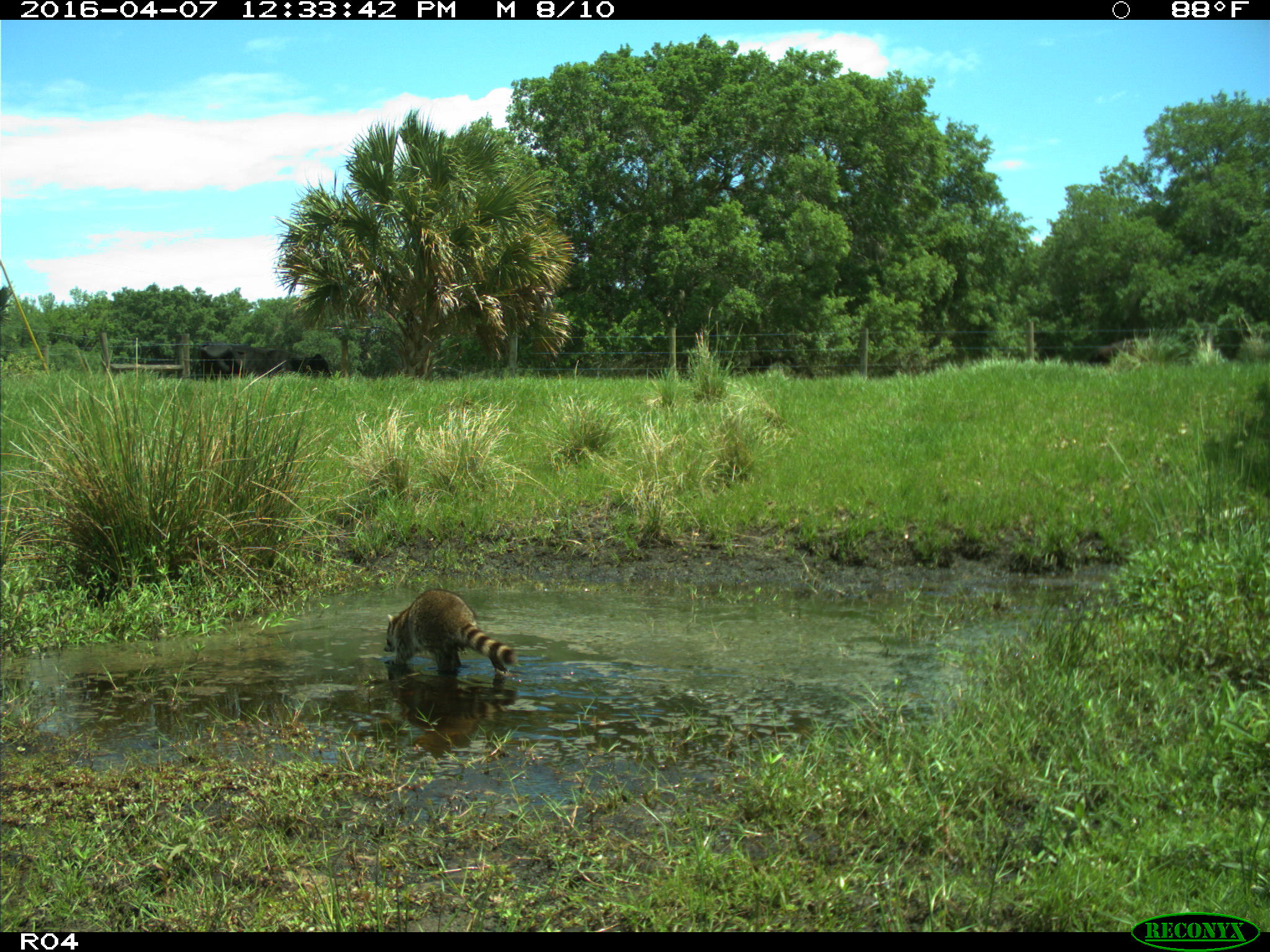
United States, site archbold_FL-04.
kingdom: Animalia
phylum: Chordata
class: Mammalia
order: Carnivora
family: Procyonidae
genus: Procyon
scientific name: Procyon lotor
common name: common raccoon